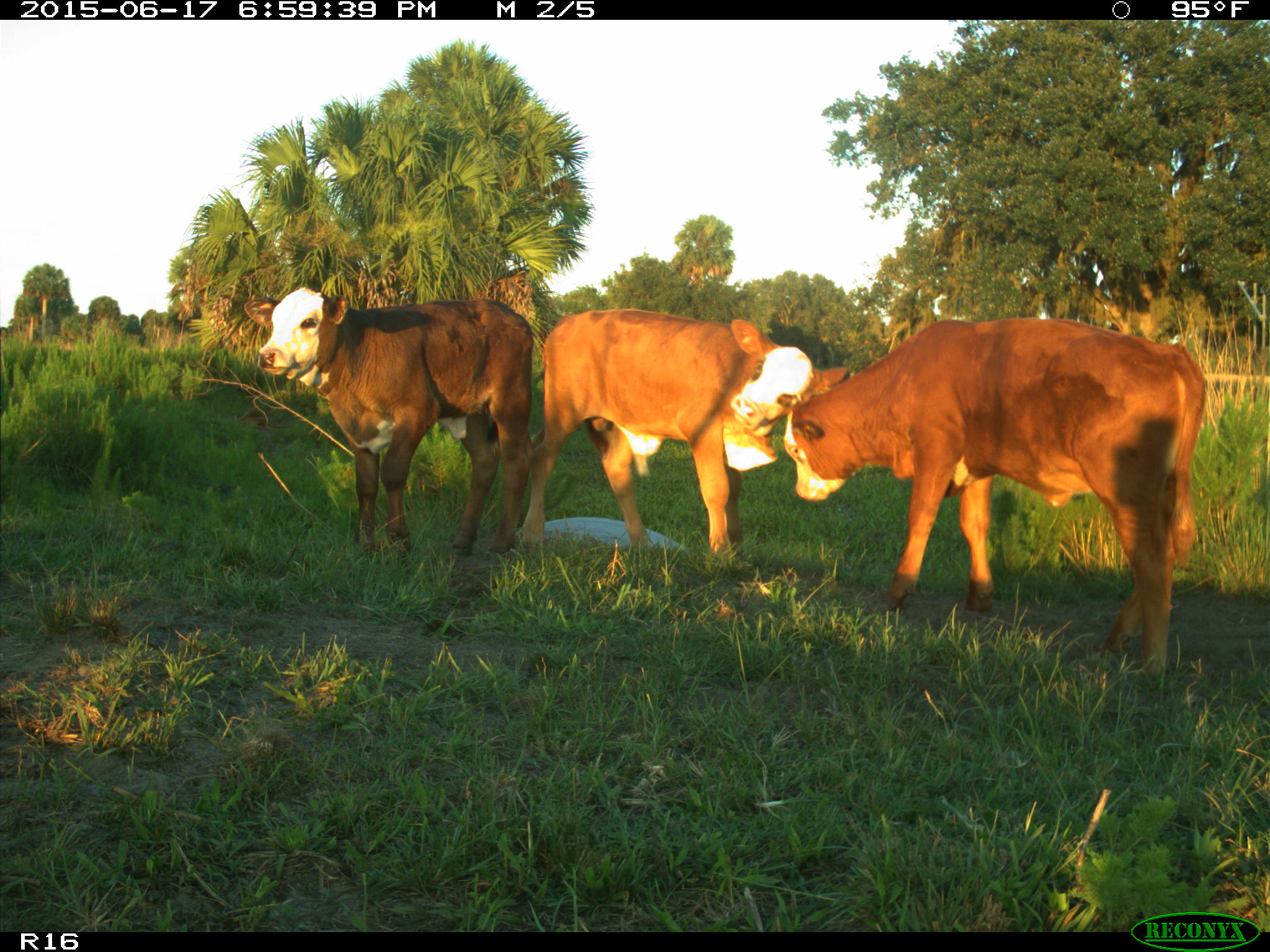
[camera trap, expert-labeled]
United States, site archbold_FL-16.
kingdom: Animalia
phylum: Chordata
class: Mammalia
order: Artiodactyla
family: Bovidae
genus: Bos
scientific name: Bos taurus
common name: domestic cow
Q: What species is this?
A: Bos taurus (domestic cow).